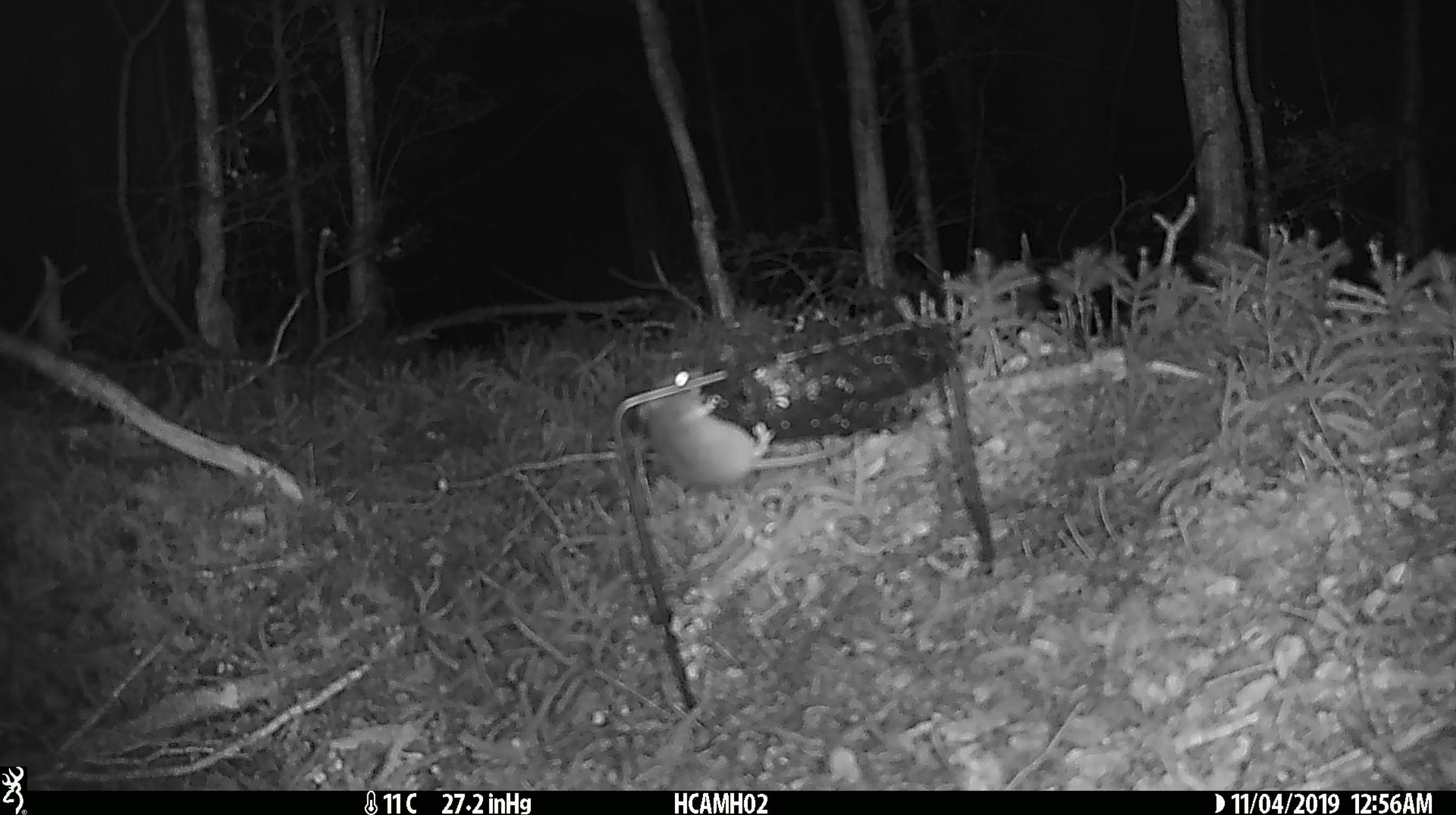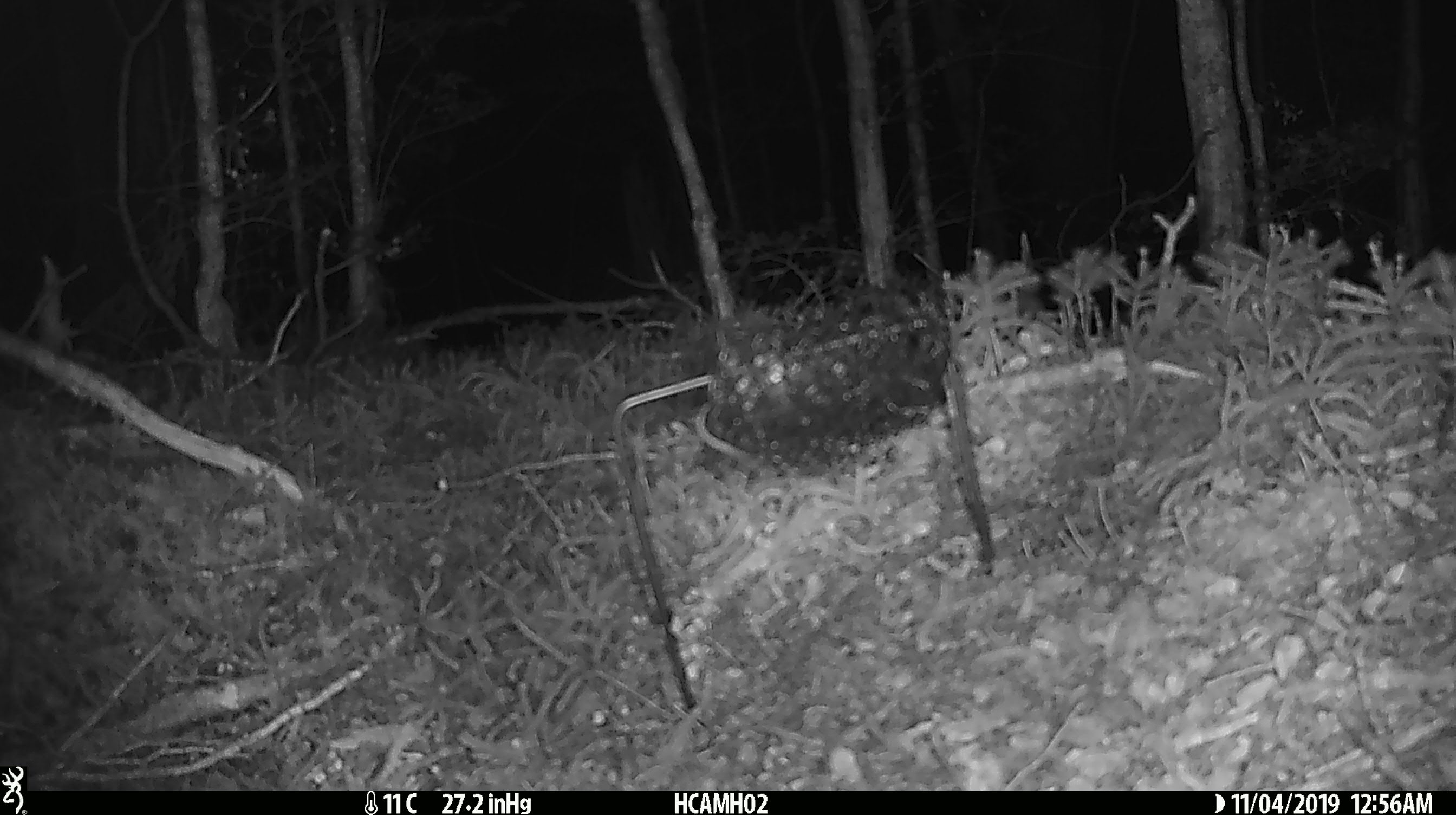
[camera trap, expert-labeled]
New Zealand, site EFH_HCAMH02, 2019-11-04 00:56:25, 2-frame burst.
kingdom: Animalia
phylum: Chordata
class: Mammalia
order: Rodentia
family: Muridae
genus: Mus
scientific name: Mus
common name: mouse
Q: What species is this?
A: Mouse (Mus).